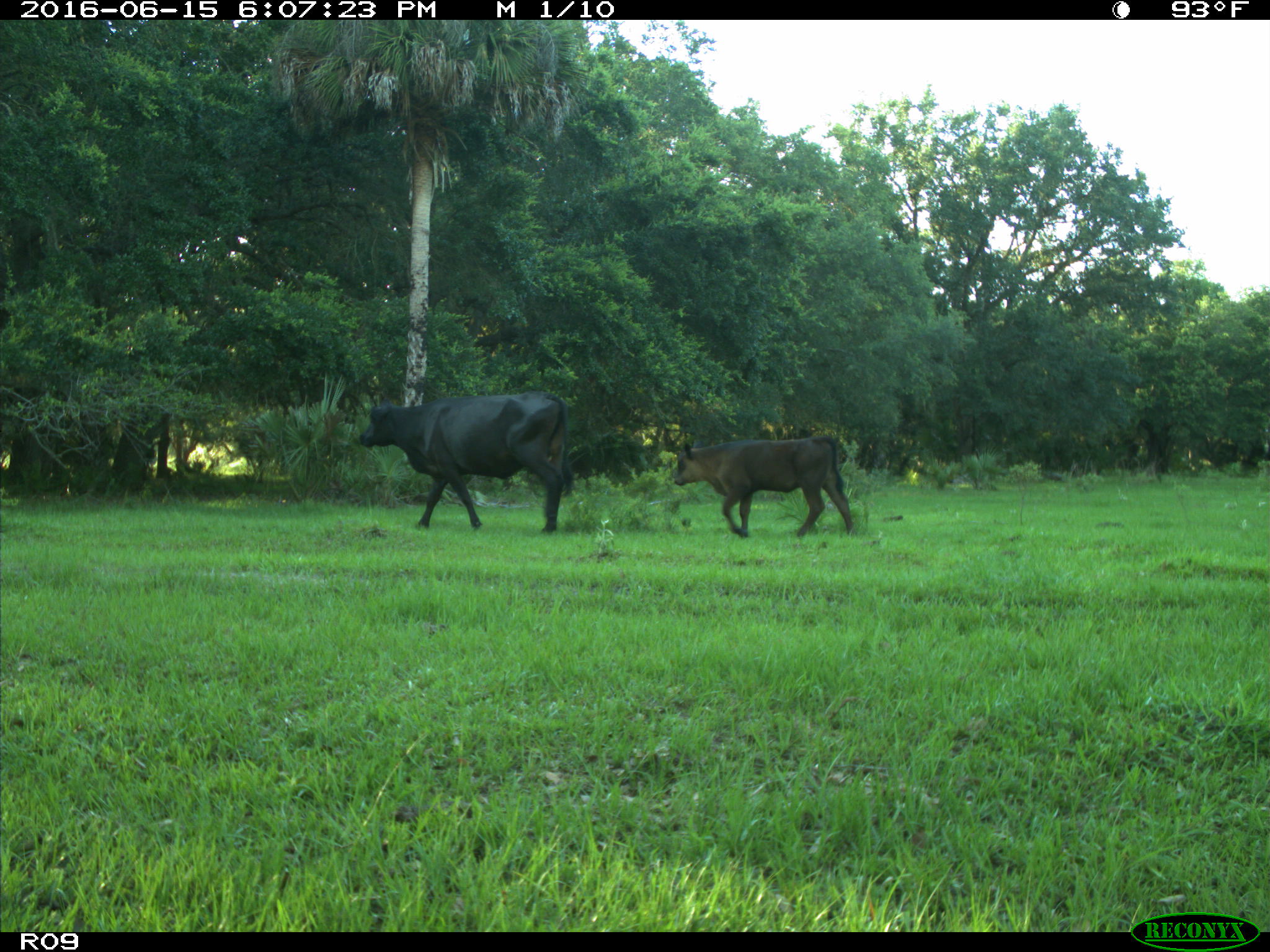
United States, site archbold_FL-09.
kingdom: Animalia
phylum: Chordata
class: Mammalia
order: Artiodactyla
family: Bovidae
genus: Bos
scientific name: Bos taurus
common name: domestic cow